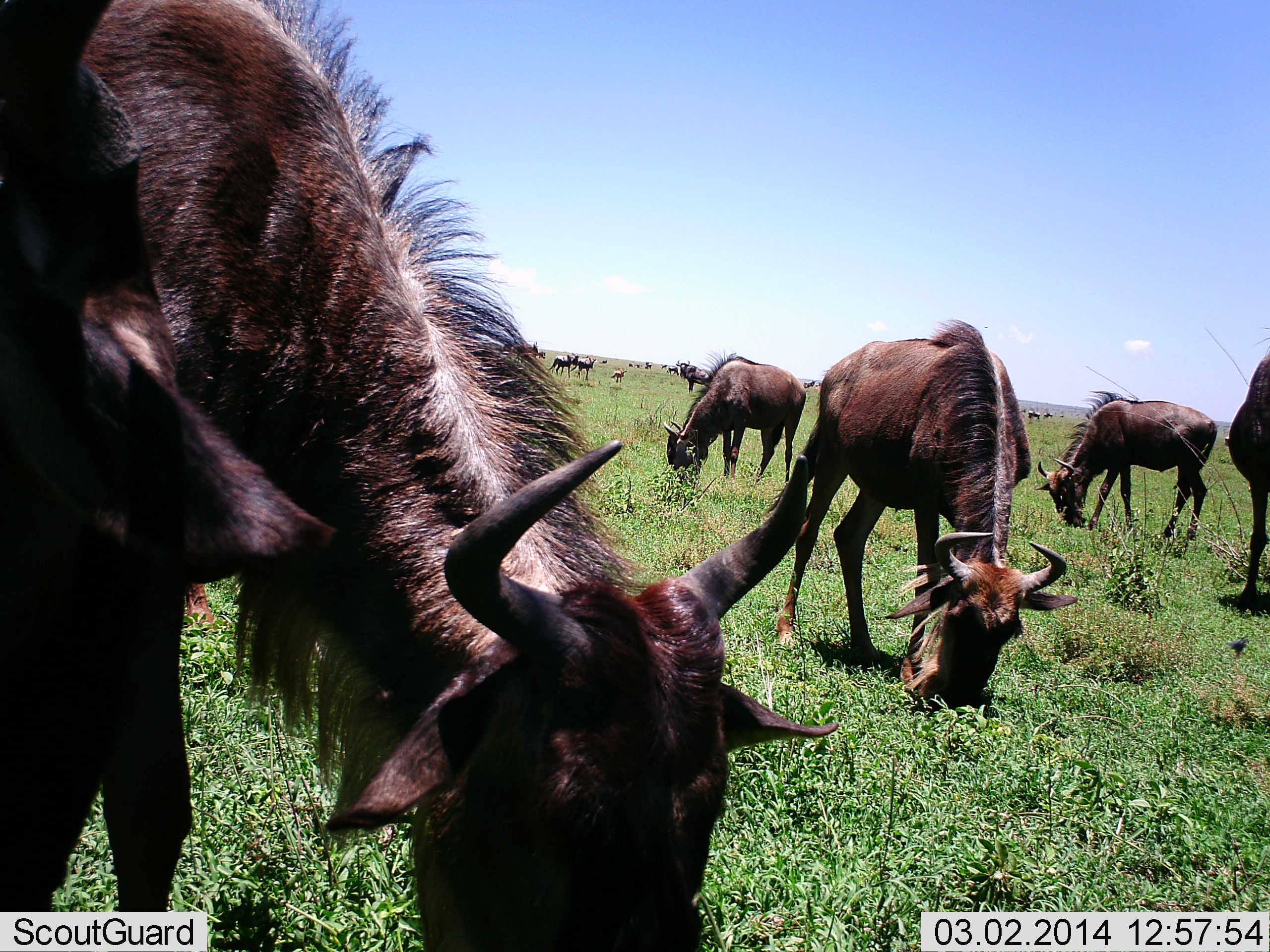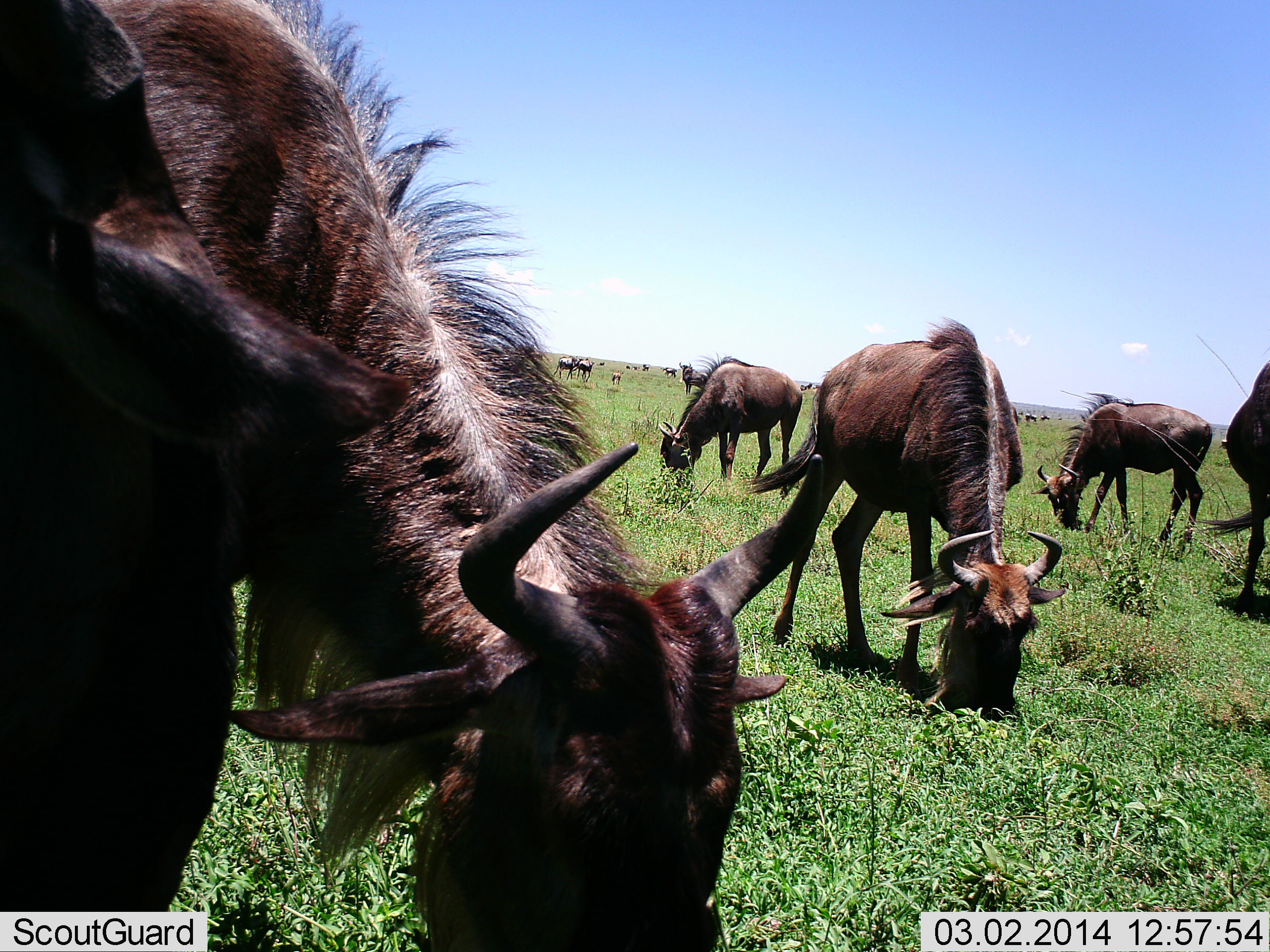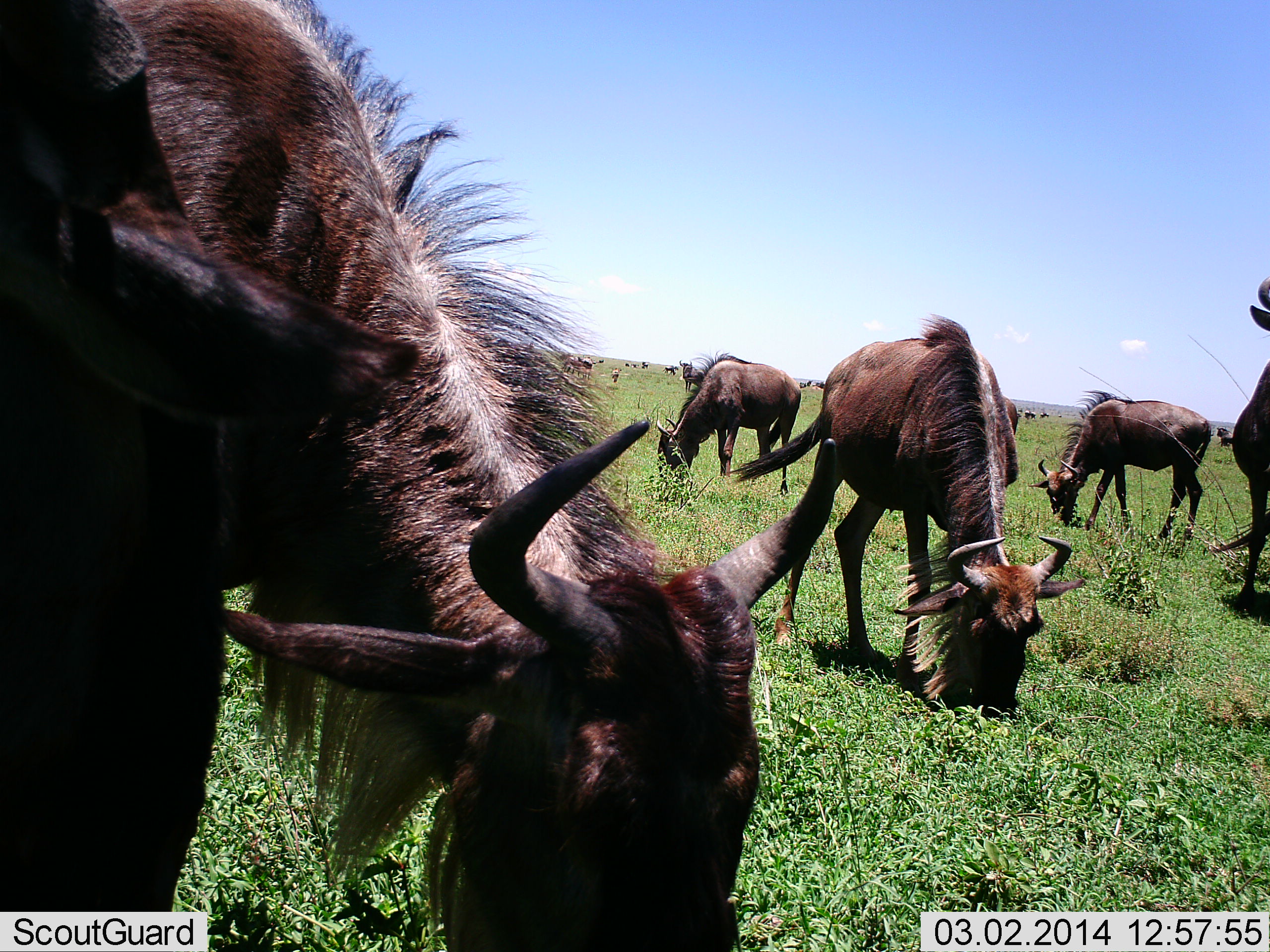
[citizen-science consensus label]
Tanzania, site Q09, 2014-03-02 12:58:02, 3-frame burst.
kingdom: Animalia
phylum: Chordata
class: Mammalia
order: Artiodactyla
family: Bovidae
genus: Connochaetes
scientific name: Connochaetes taurinus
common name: blue wildebeest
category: wildebeest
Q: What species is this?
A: Wildebeest (blue wildebeest) (Connochaetes taurinus).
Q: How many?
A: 11-50.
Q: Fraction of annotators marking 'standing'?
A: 40%.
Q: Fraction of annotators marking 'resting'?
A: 0%.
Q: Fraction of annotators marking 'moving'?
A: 10%.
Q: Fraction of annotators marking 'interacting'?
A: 0%.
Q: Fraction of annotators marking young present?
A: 10%.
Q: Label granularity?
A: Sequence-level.